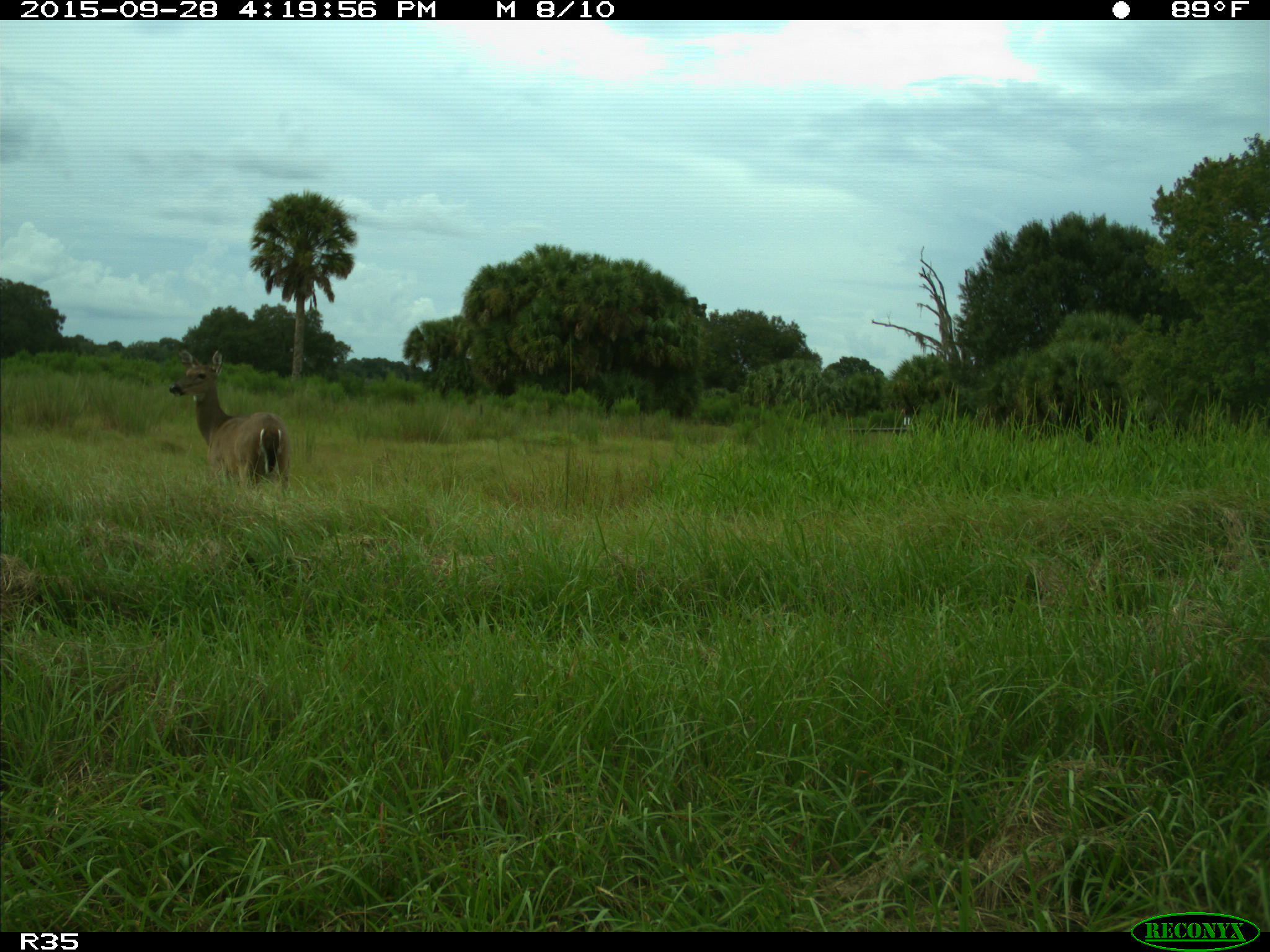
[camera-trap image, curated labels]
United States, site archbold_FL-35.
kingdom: Animalia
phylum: Chordata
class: Mammalia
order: Artiodactyla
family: Cervidae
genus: Odocoileus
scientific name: Odocoileus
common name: deer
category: unidentified deer